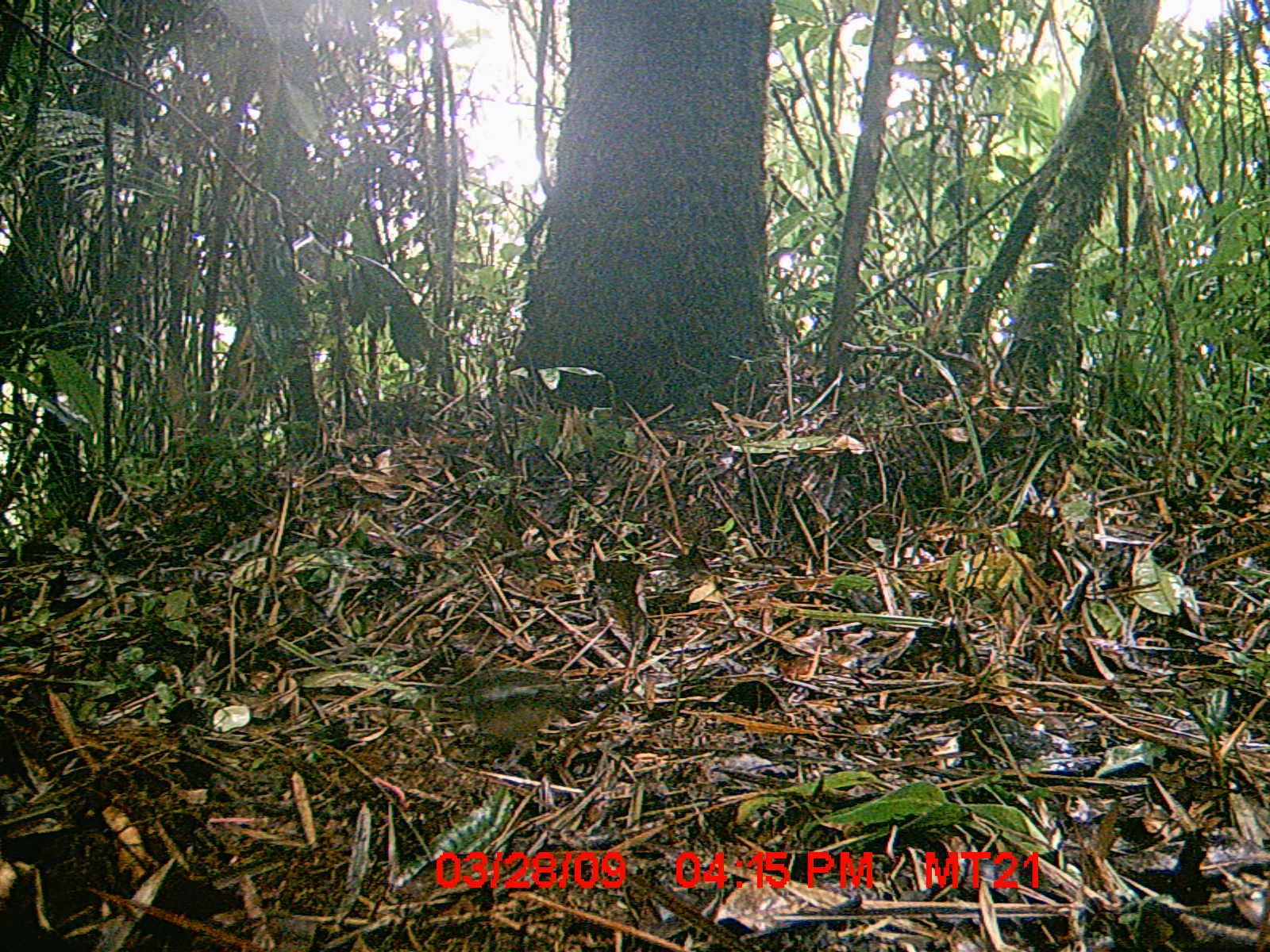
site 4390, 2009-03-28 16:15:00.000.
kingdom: Animalia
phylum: Chordata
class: Aves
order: Passeriformes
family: Muscicapidae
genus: Copsychus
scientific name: Copsychus albospecularis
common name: madagascar magpie-robin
Copsychus albospecularis (madagascar magpie-robin), count 1.